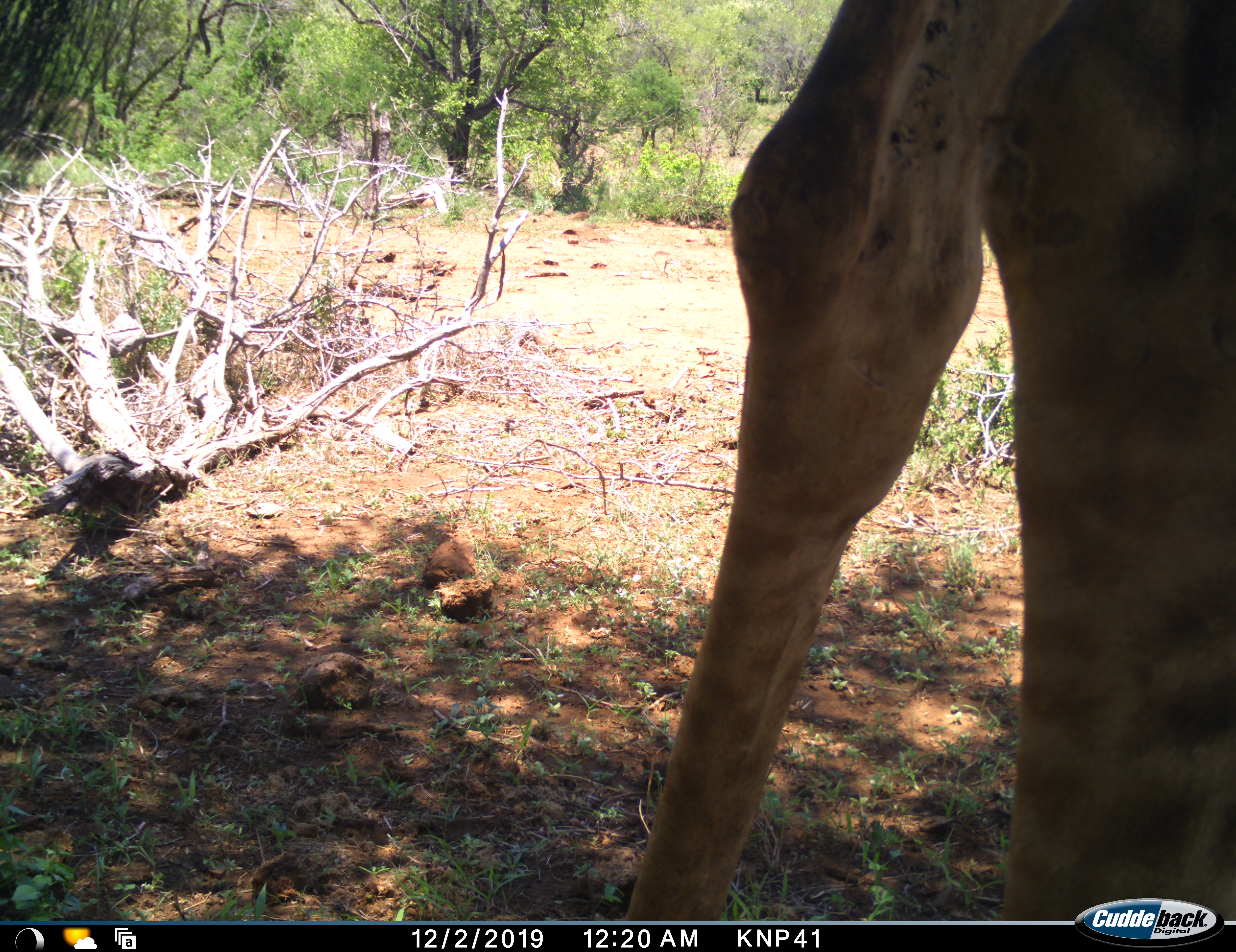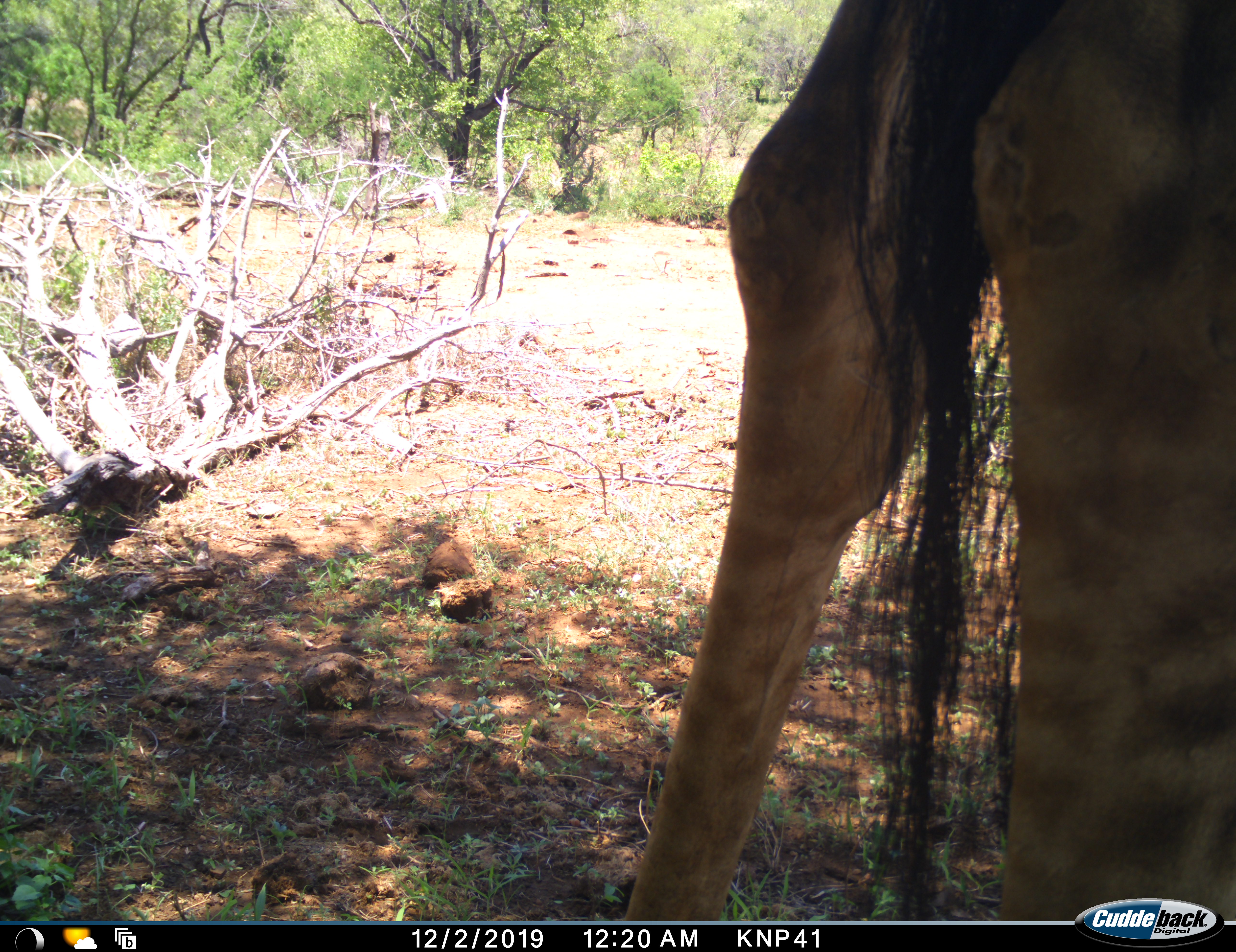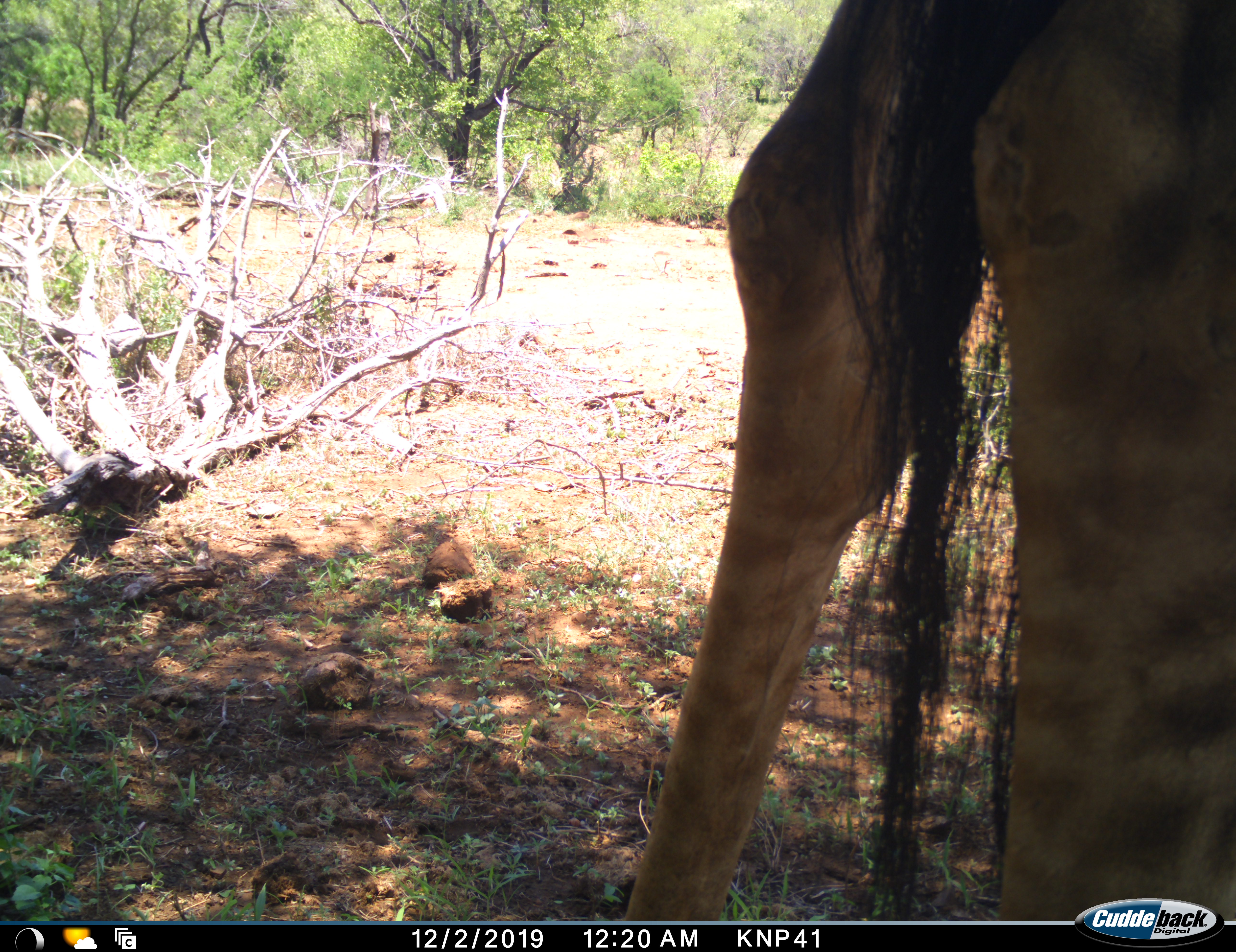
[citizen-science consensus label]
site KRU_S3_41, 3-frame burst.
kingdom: Animalia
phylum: Chordata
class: Mammalia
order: Artiodactyla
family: Giraffidae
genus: Giraffa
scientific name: Giraffa camelopardalis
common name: giraffe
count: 1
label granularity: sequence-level